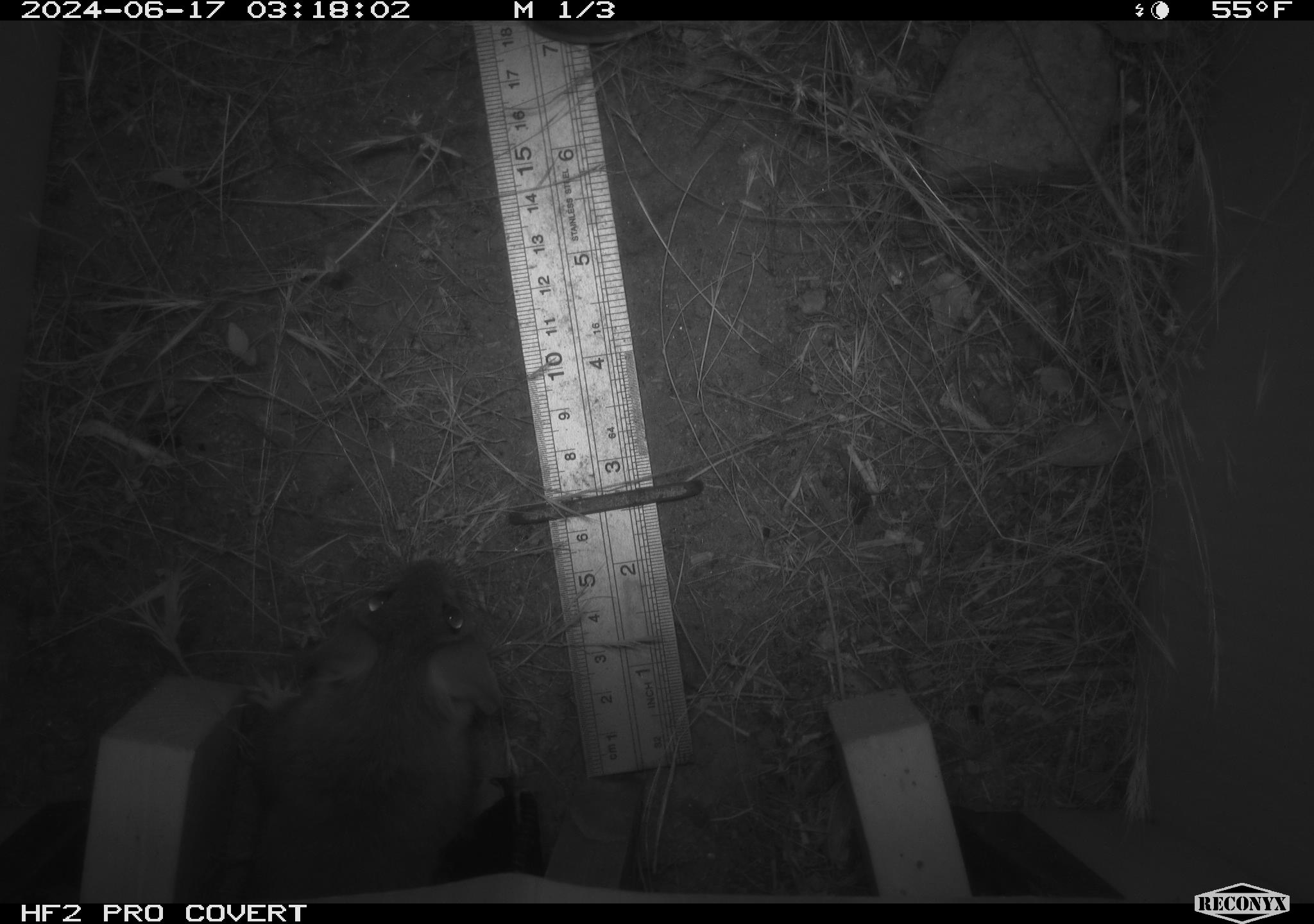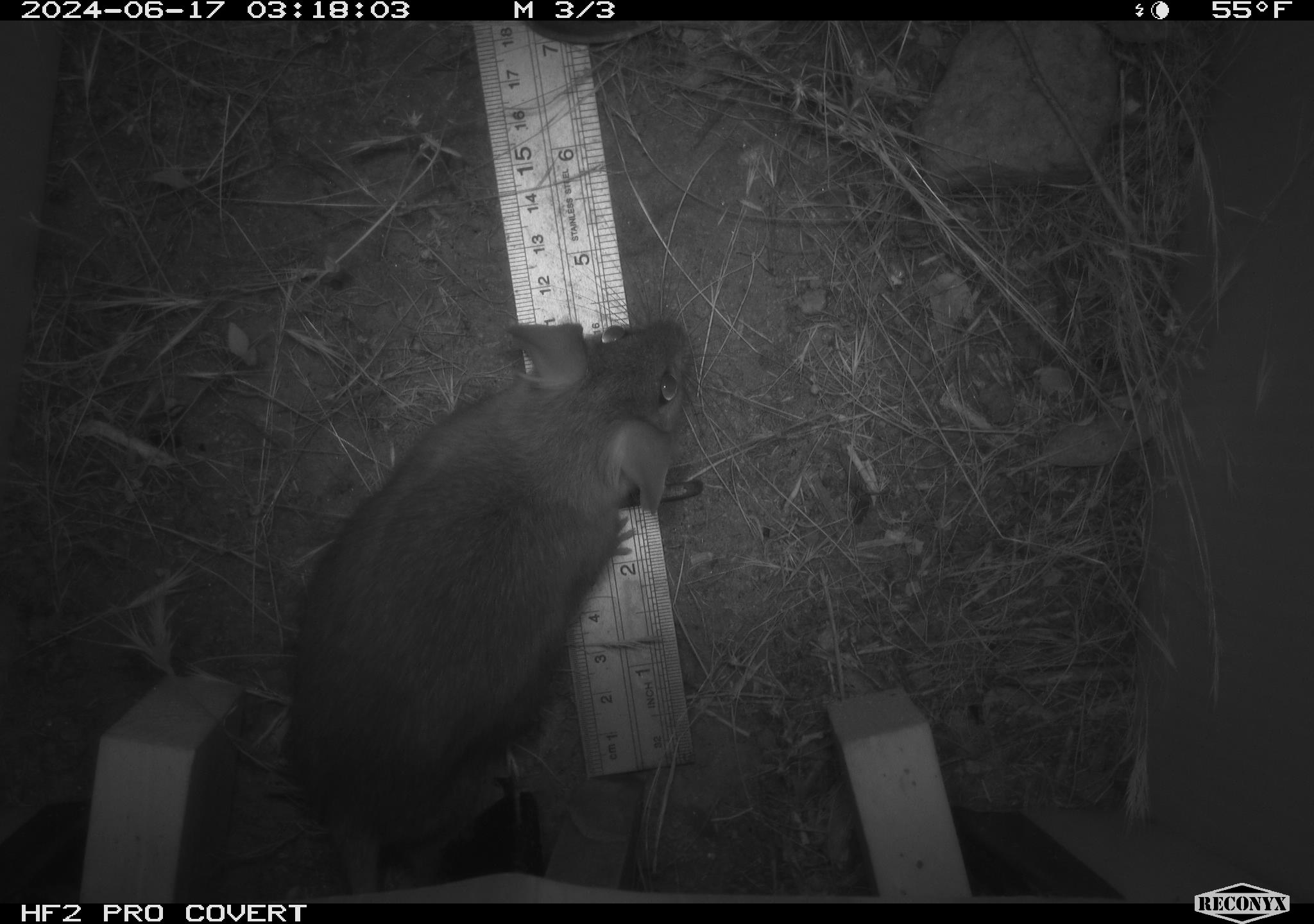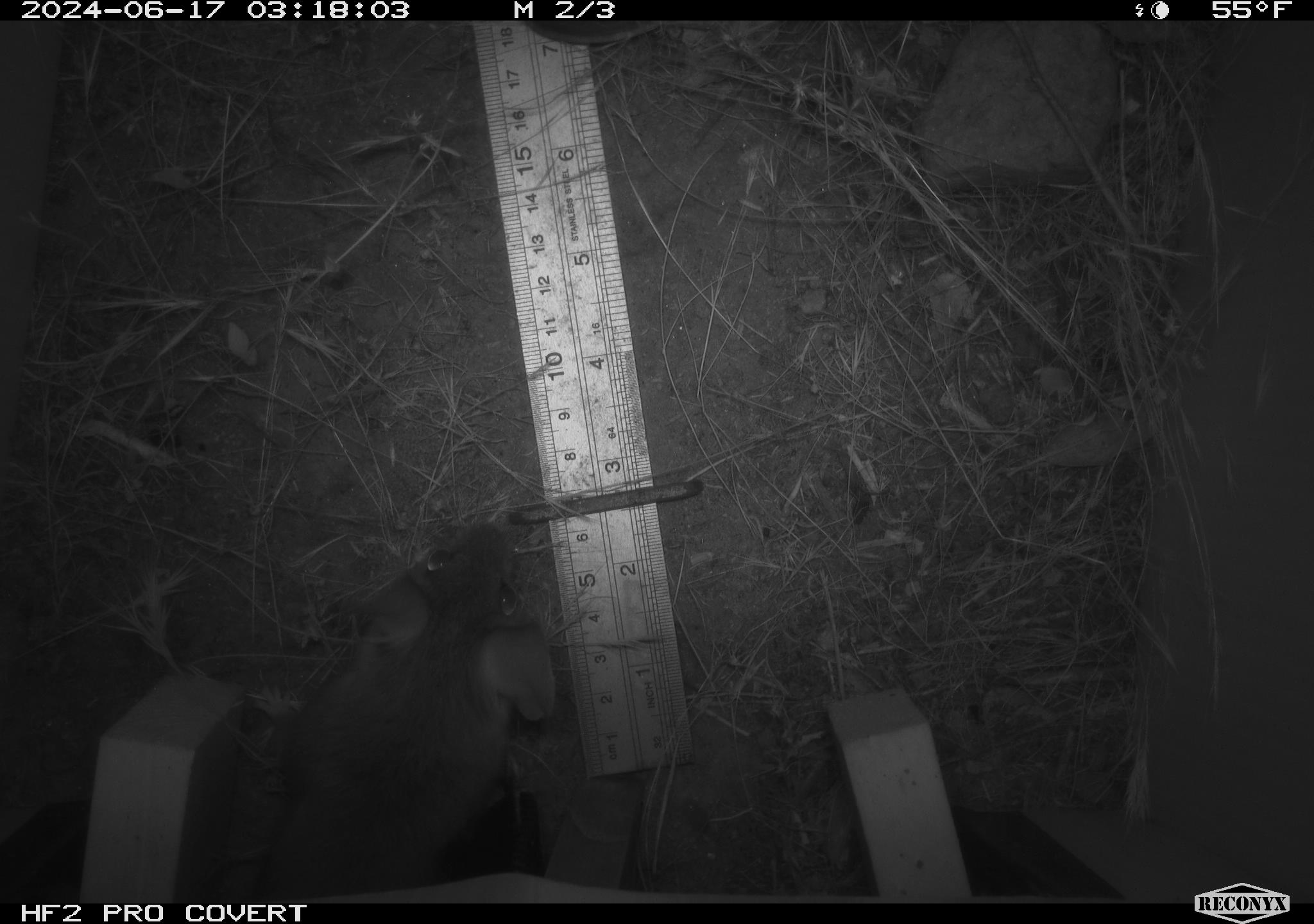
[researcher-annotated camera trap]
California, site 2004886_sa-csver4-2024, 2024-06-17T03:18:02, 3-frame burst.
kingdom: Animalia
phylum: Chordata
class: Mammalia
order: Rodentia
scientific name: Rodentia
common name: woodrat or rat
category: woodrat or rat species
Woodrat or rat species (woodrat or rat) (Rodentia).